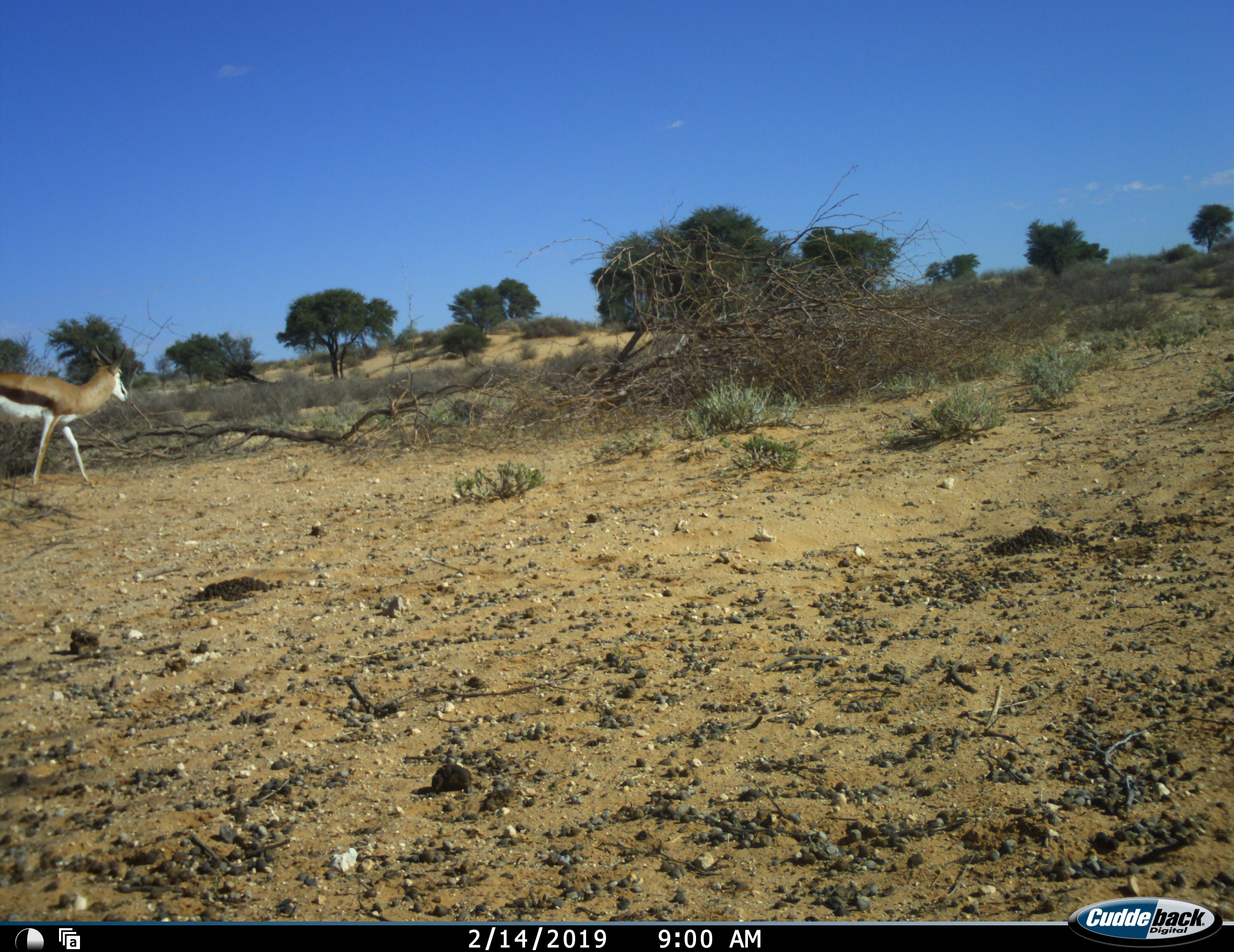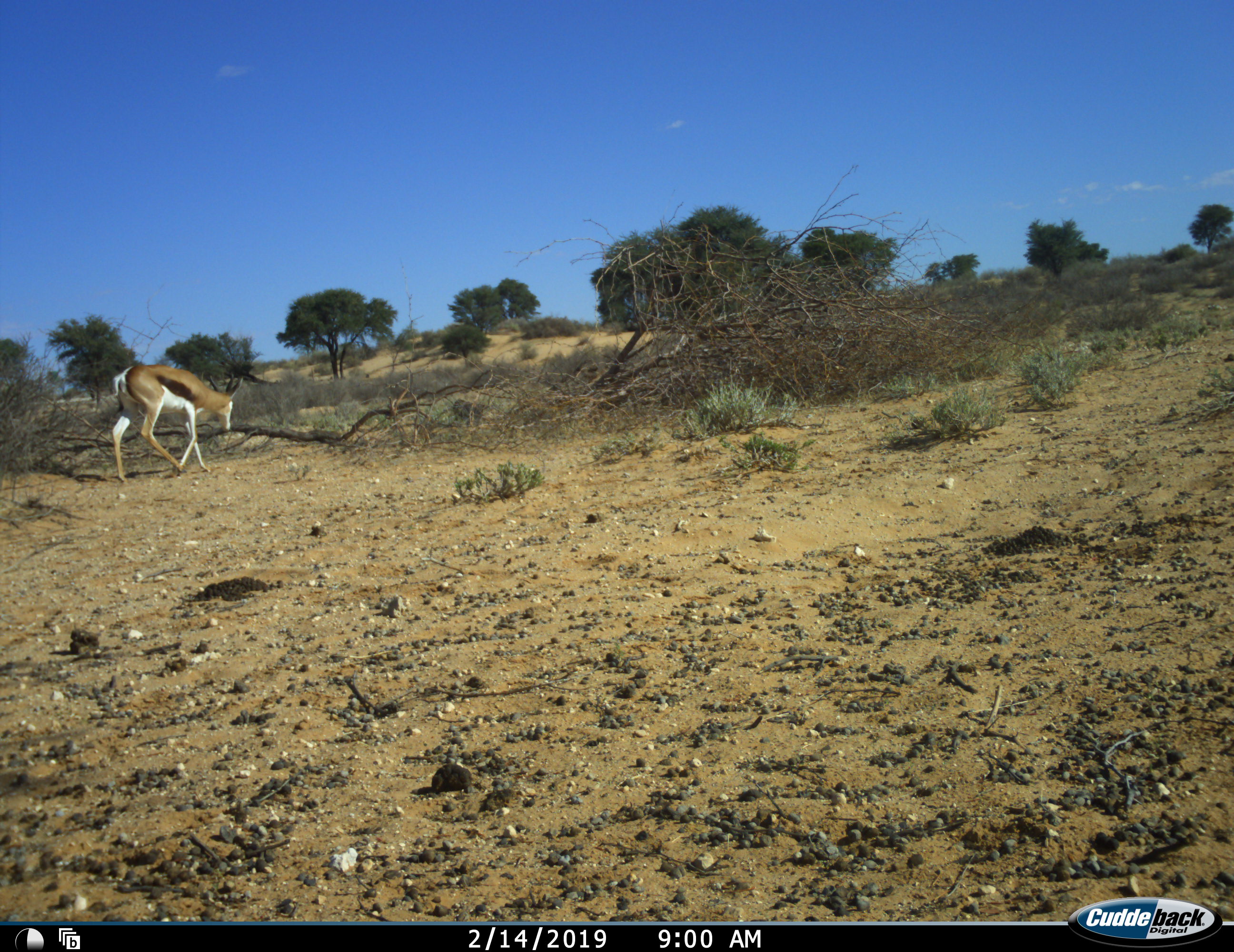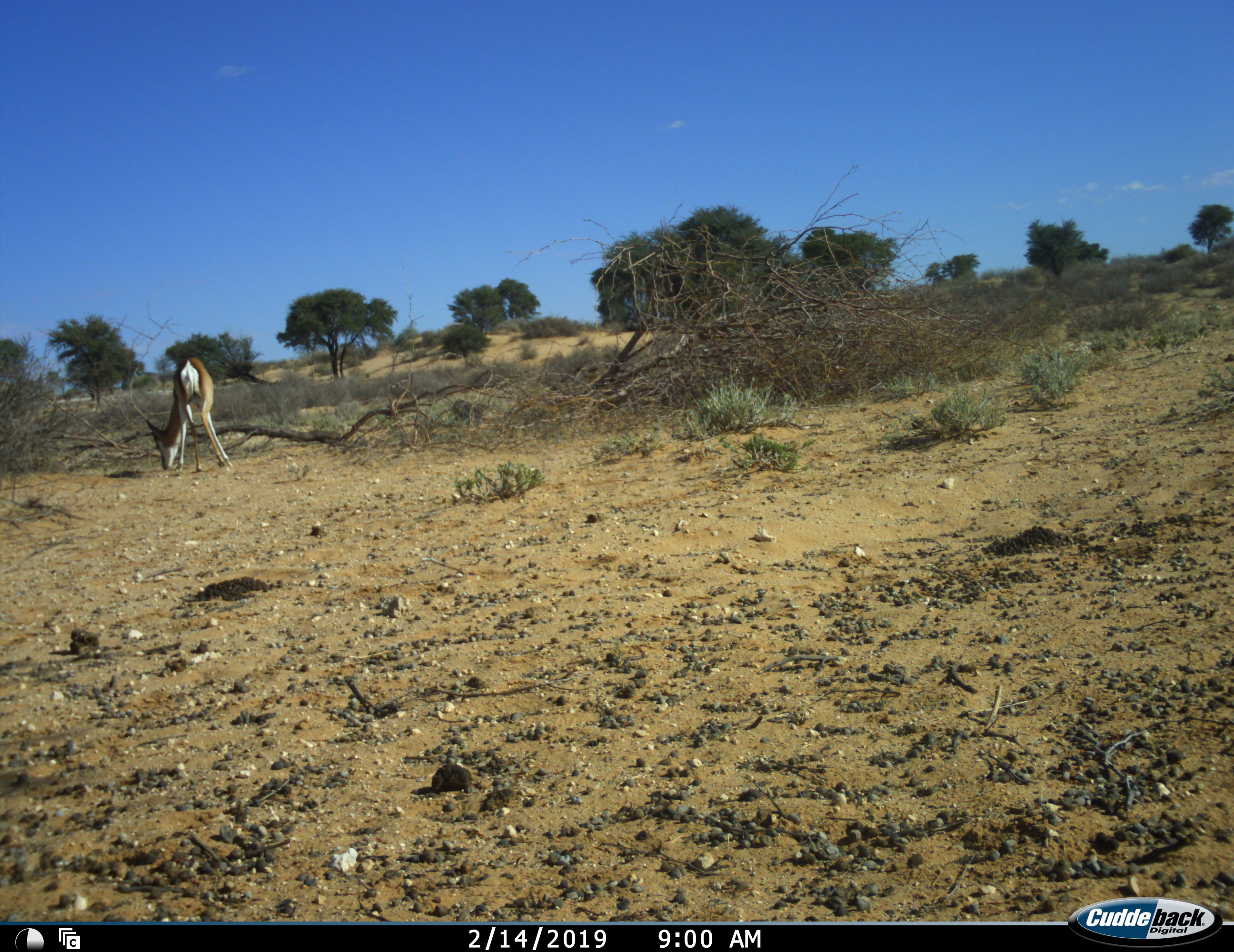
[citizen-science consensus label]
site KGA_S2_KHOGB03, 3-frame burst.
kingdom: Animalia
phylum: Chordata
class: Mammalia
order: Artiodactyla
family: Bovidae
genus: Antidorcas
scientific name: Antidorcas marsupialis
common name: springbok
Springbok (Antidorcas marsupialis), count 1. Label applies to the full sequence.